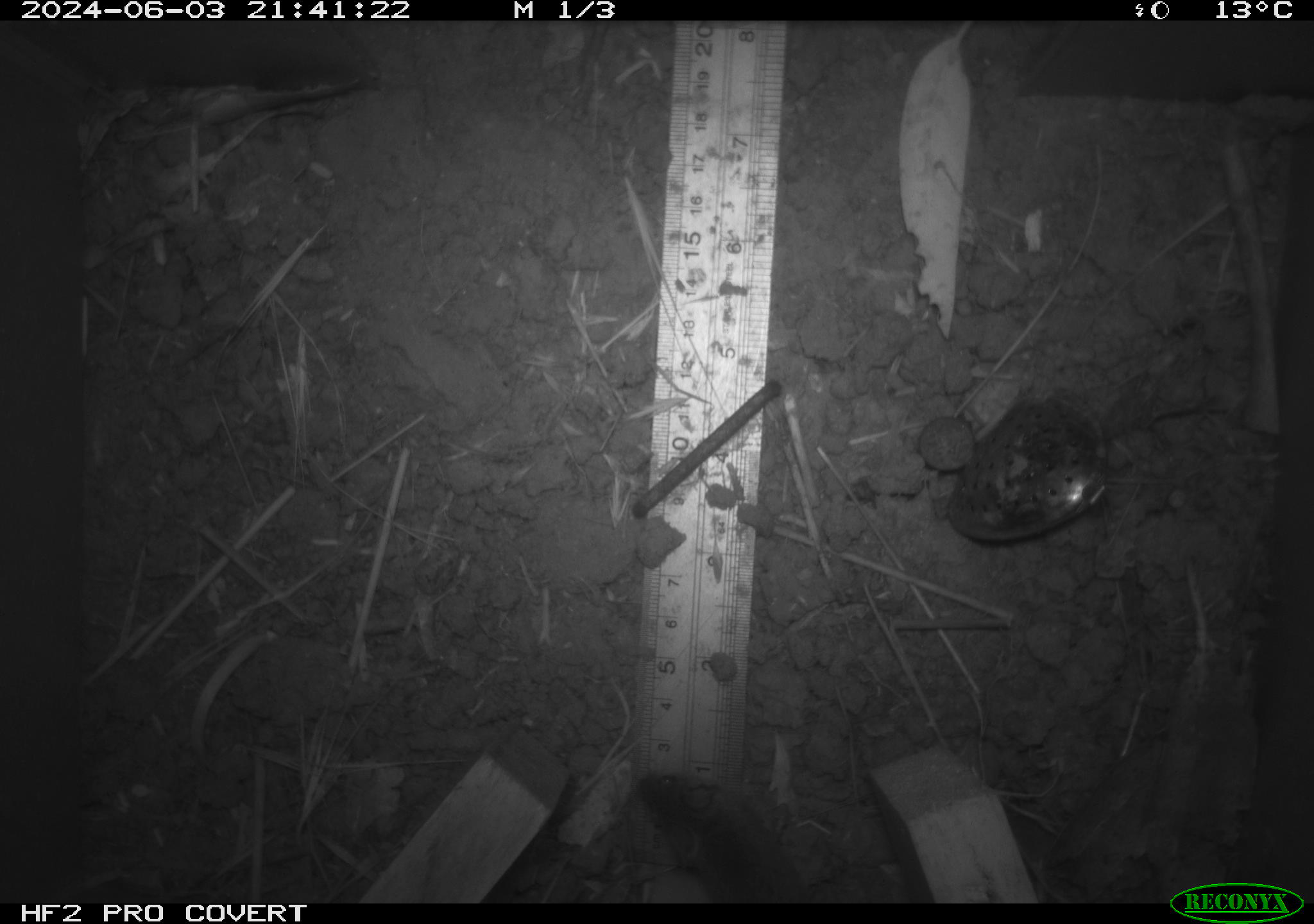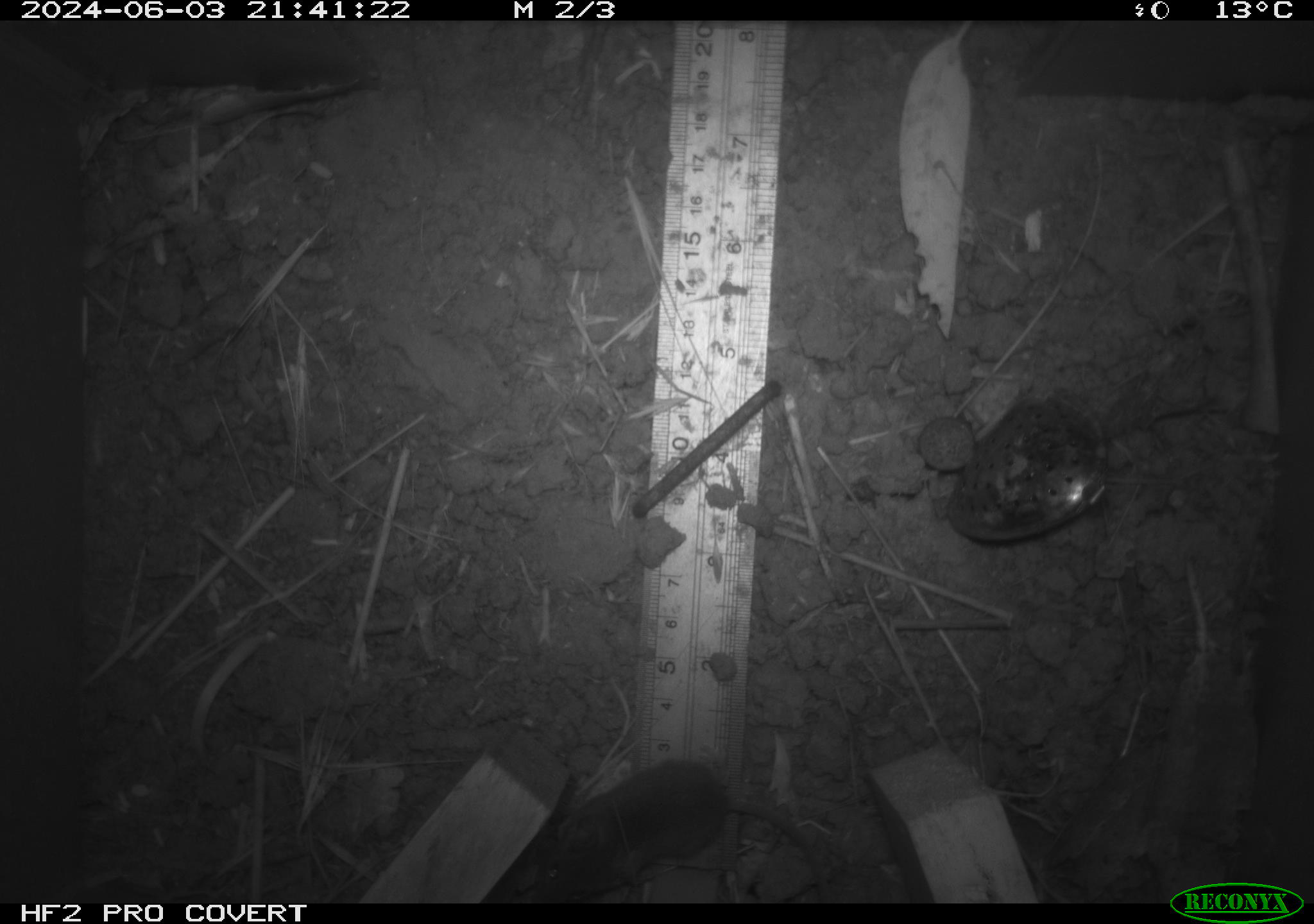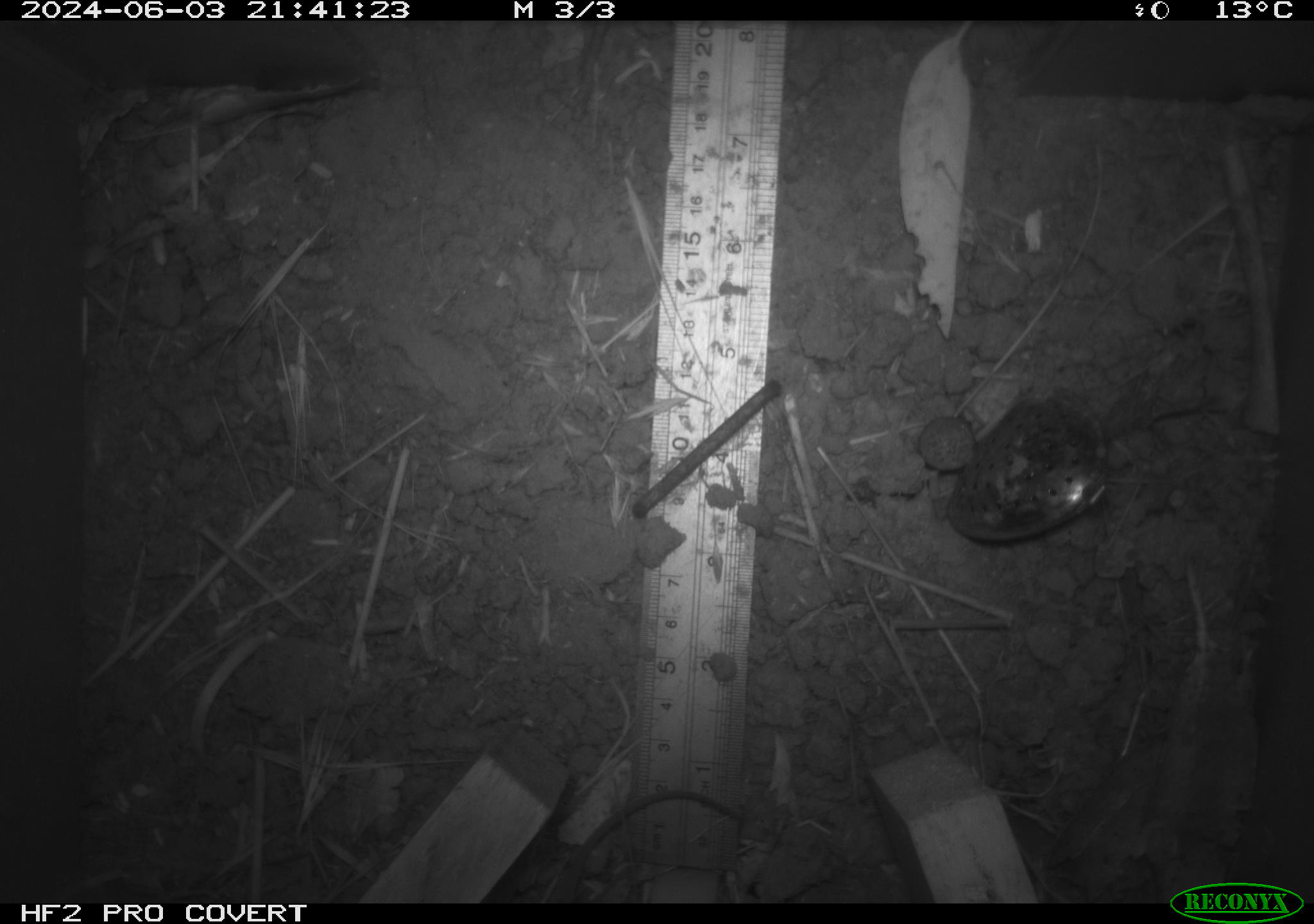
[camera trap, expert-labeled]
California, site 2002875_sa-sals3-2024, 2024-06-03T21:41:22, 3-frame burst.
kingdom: Animalia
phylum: Chordata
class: Mammalia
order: Rodentia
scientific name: Rodentia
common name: mouse species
Mouse species (Rodentia).